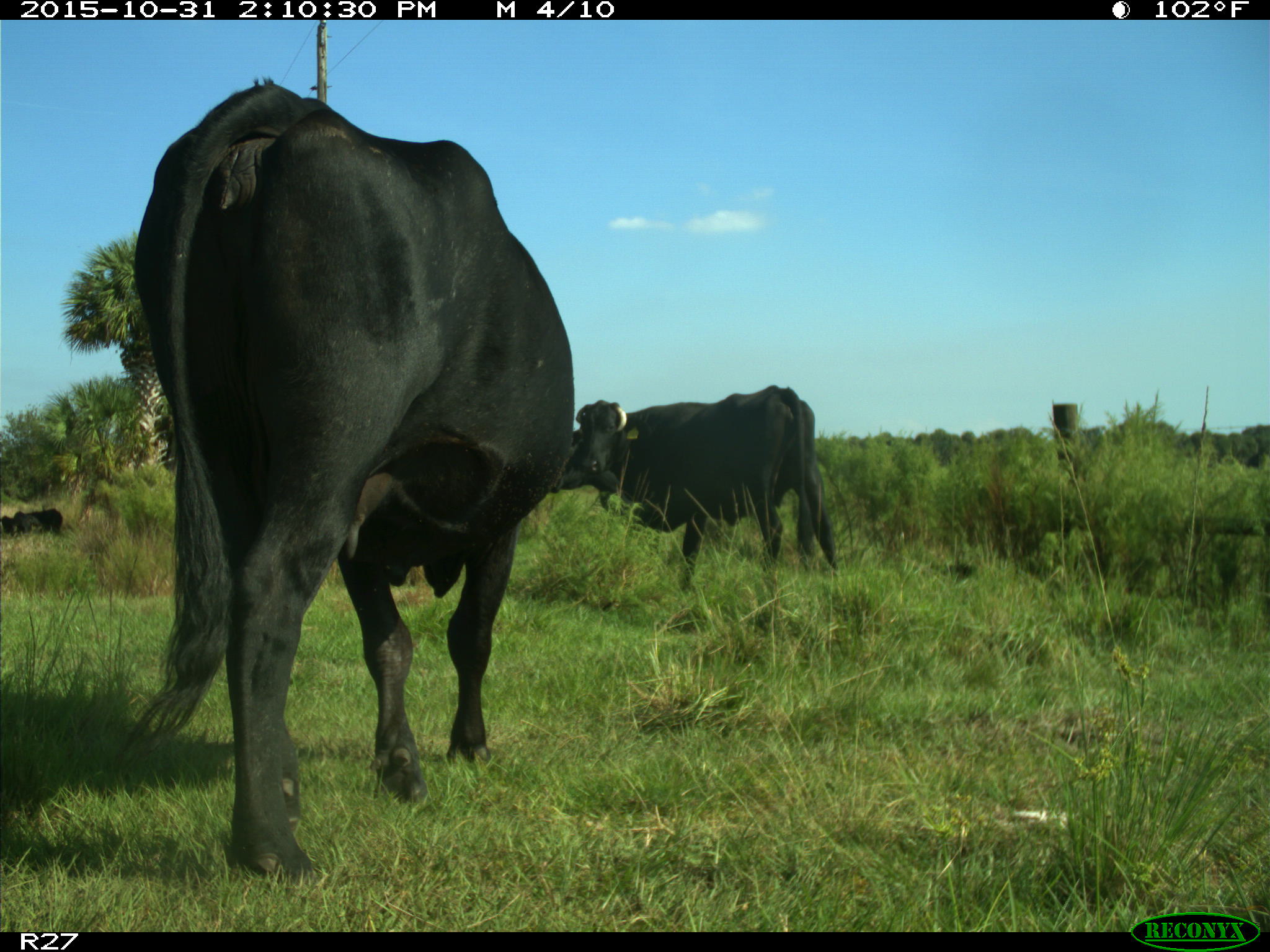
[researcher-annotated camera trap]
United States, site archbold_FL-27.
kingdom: Animalia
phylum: Chordata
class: Mammalia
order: Artiodactyla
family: Bovidae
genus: Bos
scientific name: Bos taurus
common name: domestic cow